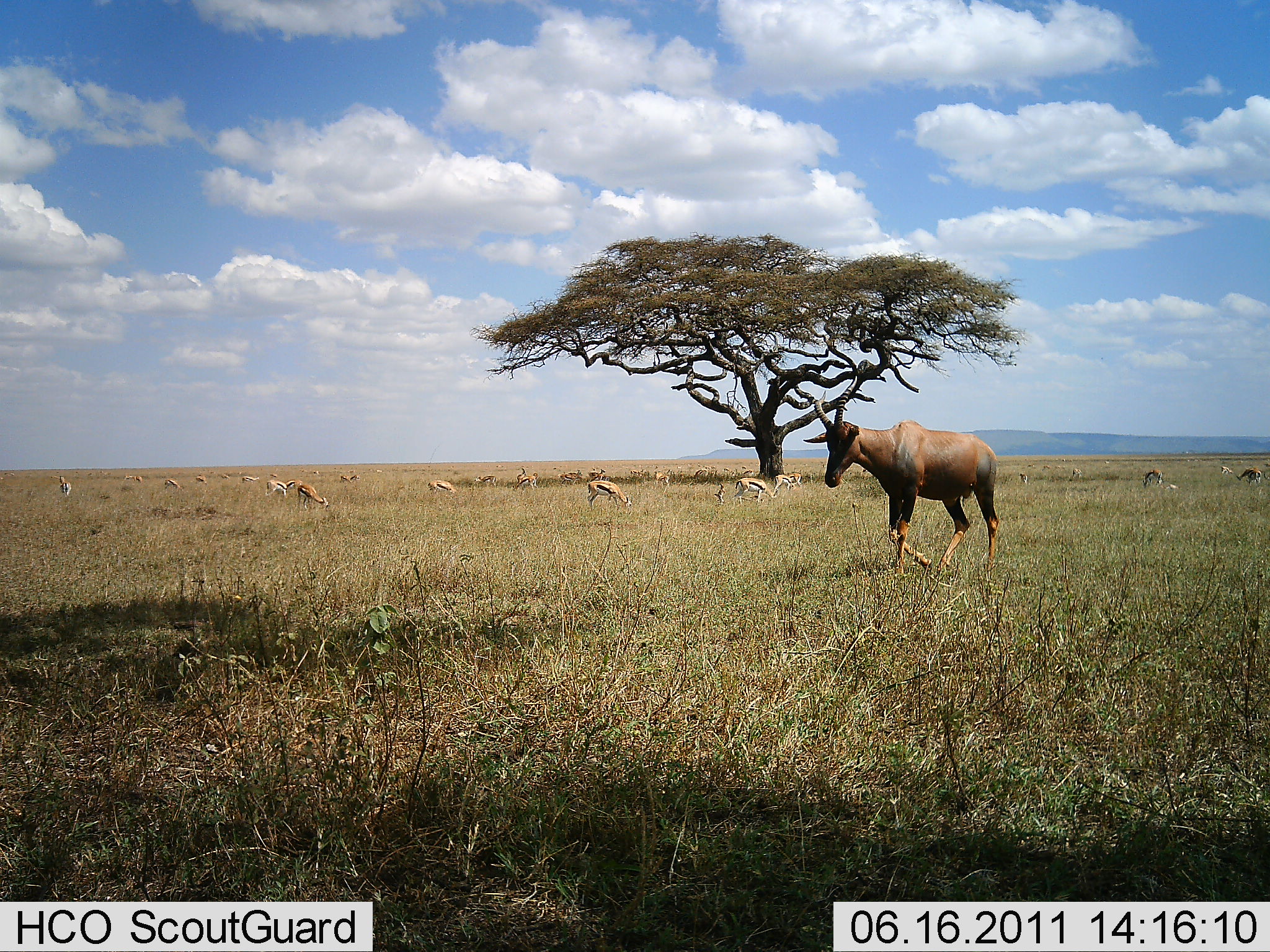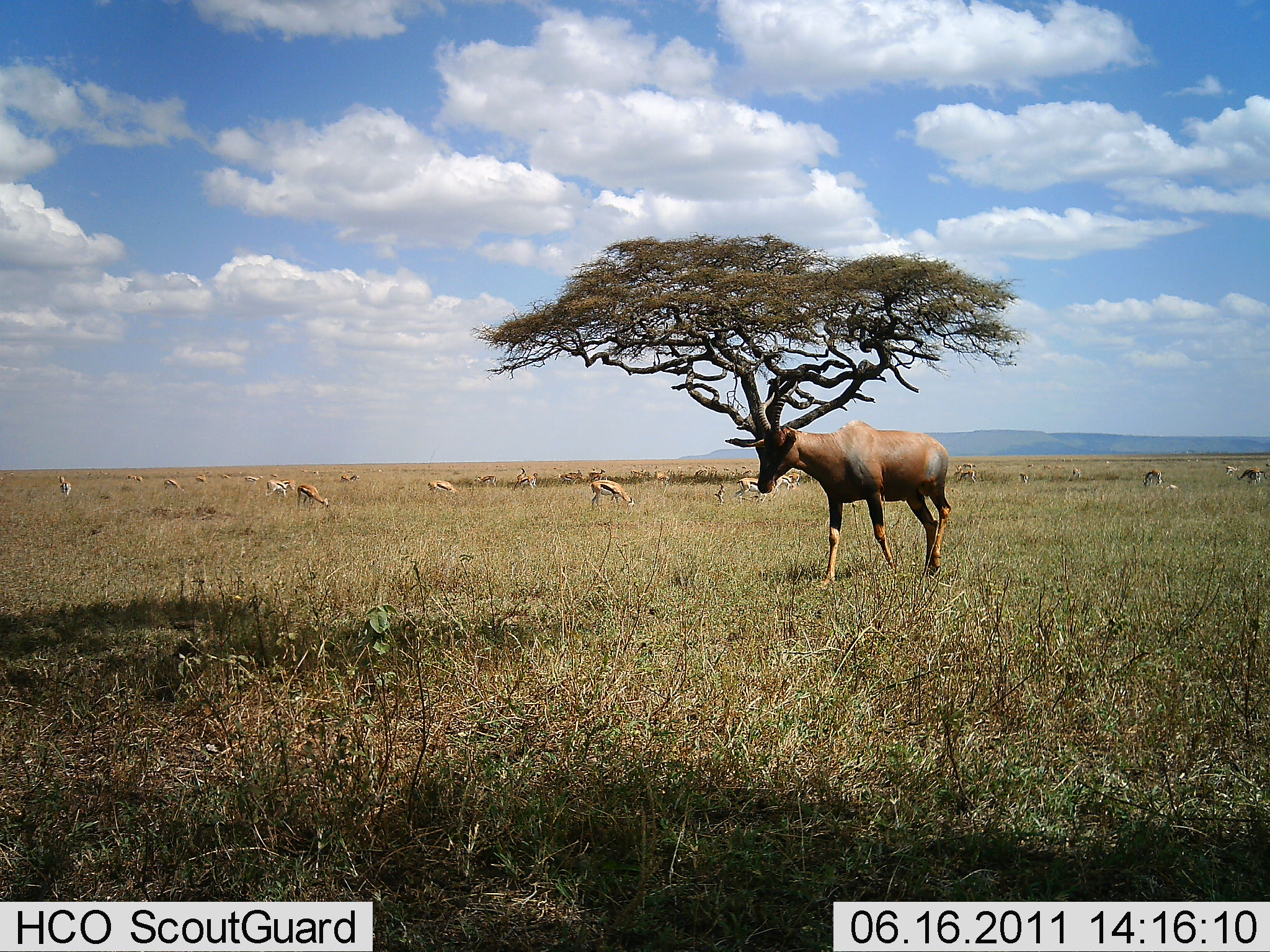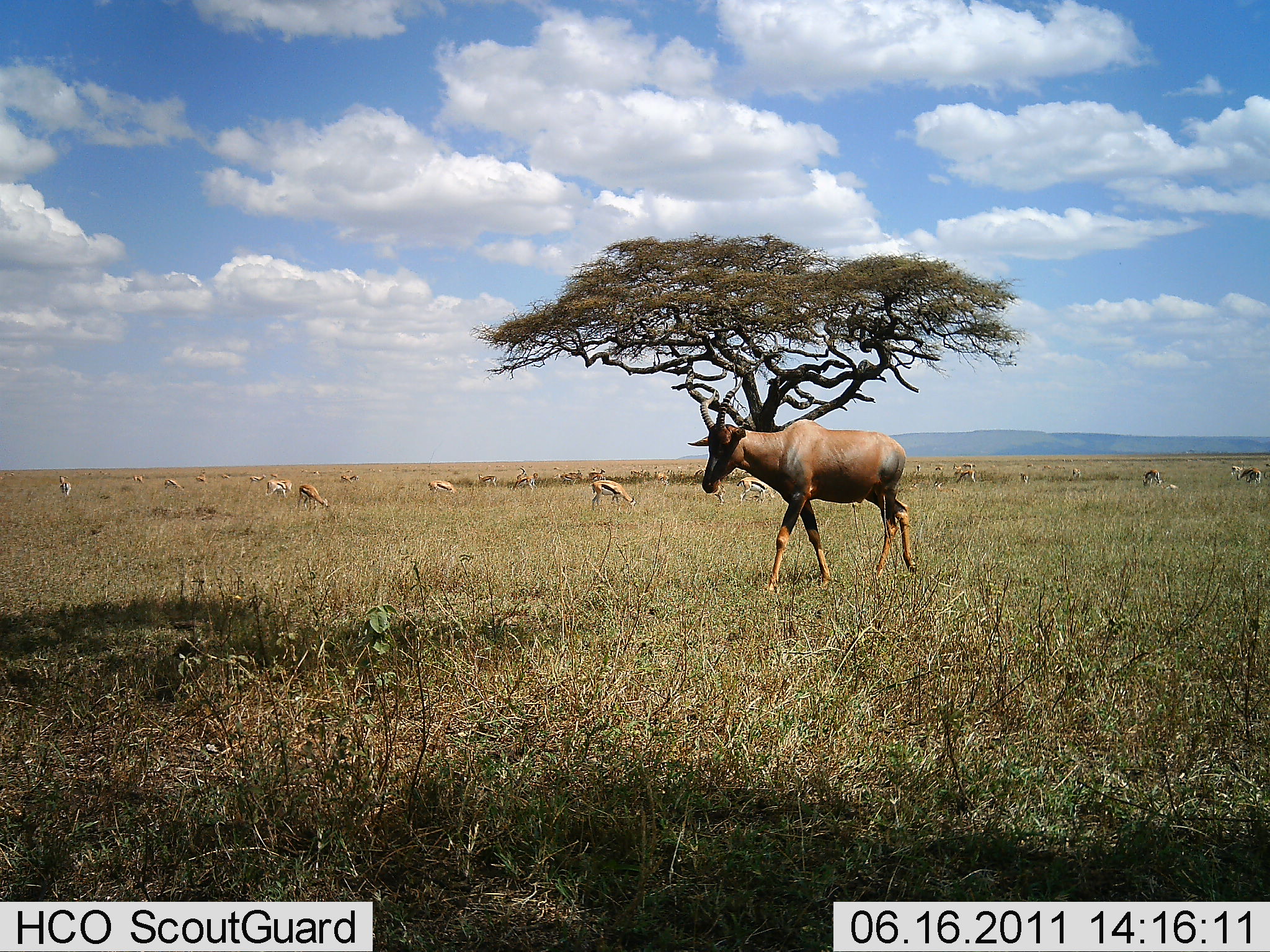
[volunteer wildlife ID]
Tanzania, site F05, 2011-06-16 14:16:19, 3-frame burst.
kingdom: Animalia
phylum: Chordata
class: Mammalia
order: Artiodactyla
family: Bovidae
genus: Eudorcas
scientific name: Eudorcas thomsonii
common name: thomson's gazelle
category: gazellethomsons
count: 11-50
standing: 23%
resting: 0%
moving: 8%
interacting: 0%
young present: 0%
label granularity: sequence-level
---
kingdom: Animalia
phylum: Chordata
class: Mammalia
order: Artiodactyla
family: Bovidae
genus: Damaliscus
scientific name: Damaliscus lunatus jimela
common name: topi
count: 1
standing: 17%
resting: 0%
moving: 83%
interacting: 0%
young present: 0%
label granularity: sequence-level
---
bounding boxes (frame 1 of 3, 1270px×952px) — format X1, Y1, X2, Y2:
animal: 802, 377, 999, 579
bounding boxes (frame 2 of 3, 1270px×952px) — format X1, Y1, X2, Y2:
animal: 721, 380, 951, 590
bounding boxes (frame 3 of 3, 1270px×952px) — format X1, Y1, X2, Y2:
animal: 688, 377, 914, 592